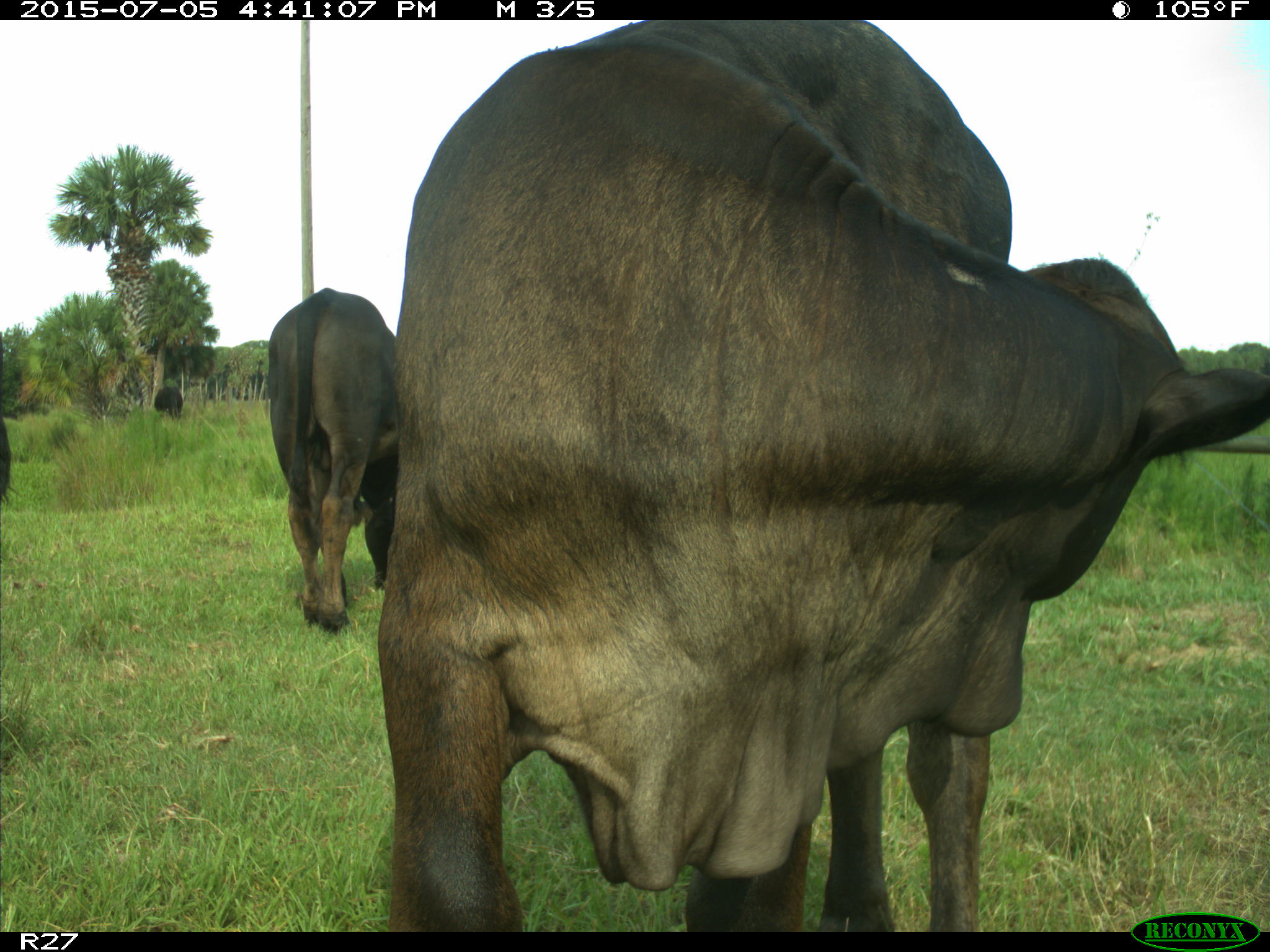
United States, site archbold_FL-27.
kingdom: Animalia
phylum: Chordata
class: Mammalia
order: Artiodactyla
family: Bovidae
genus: Bos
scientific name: Bos taurus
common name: domestic cow